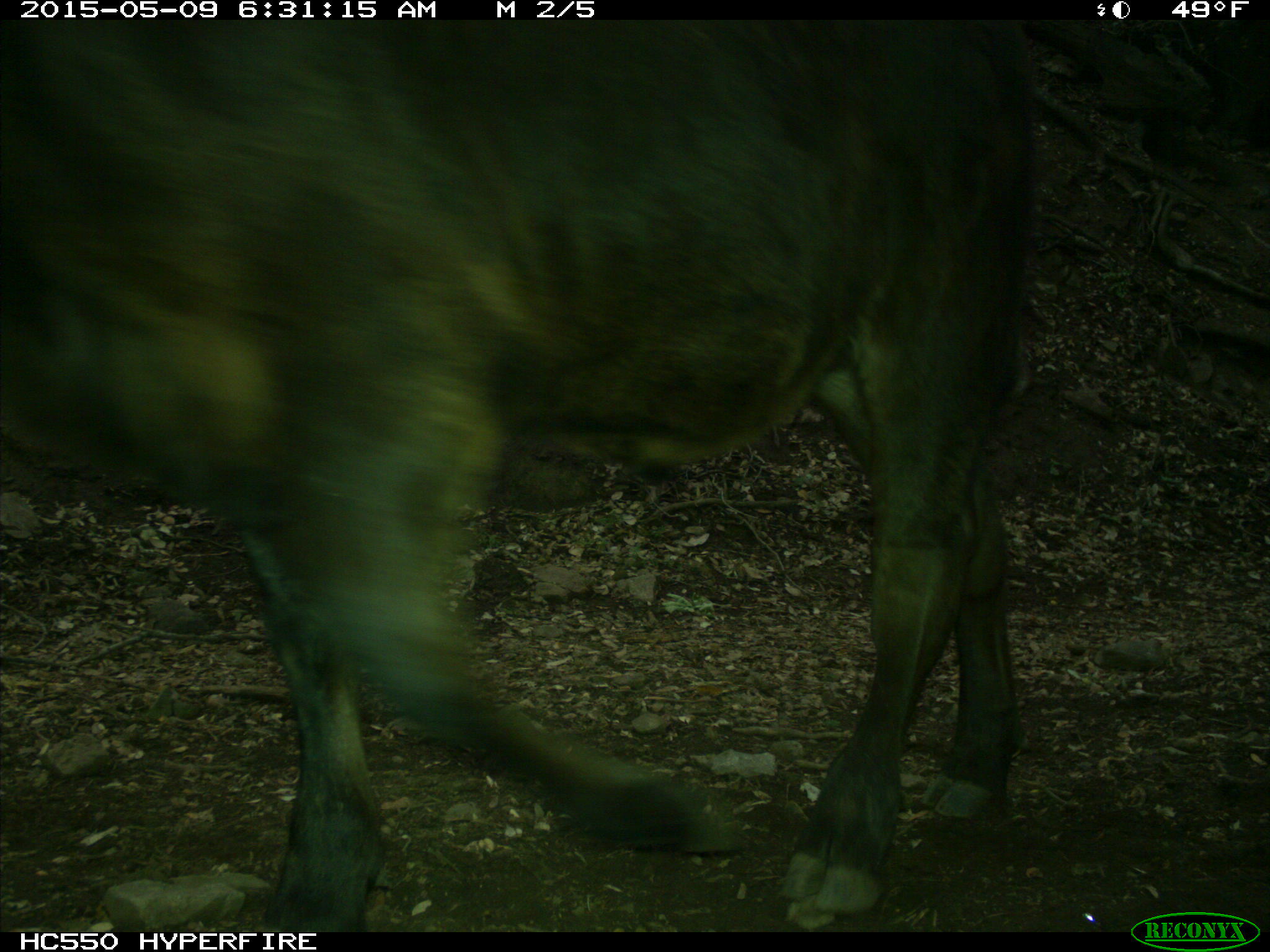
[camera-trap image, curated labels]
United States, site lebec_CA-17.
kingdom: Animalia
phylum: Chordata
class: Mammalia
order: Artiodactyla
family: Bovidae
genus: Bos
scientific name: Bos taurus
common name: domestic cow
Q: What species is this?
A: Bos taurus (domestic cow).